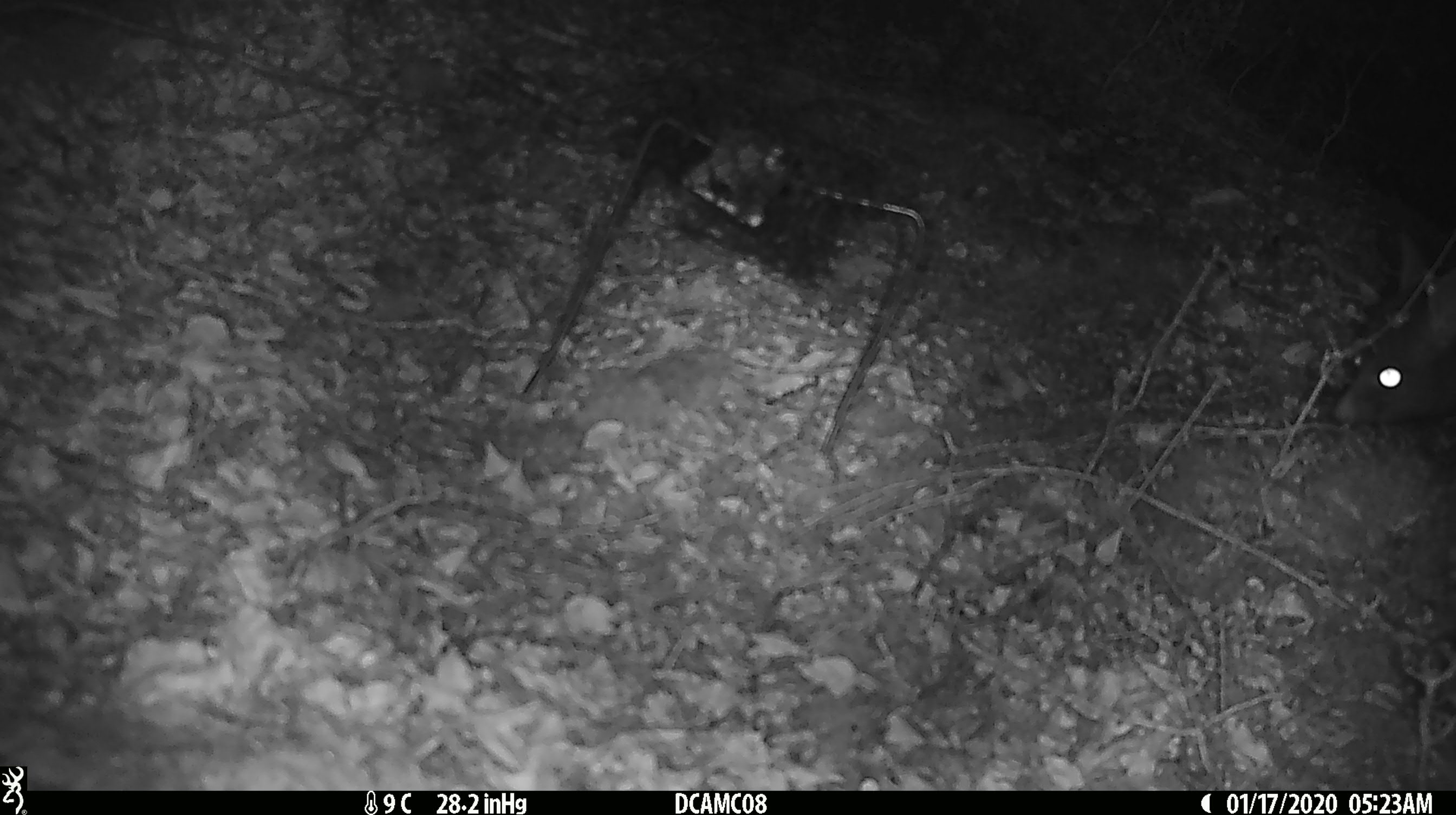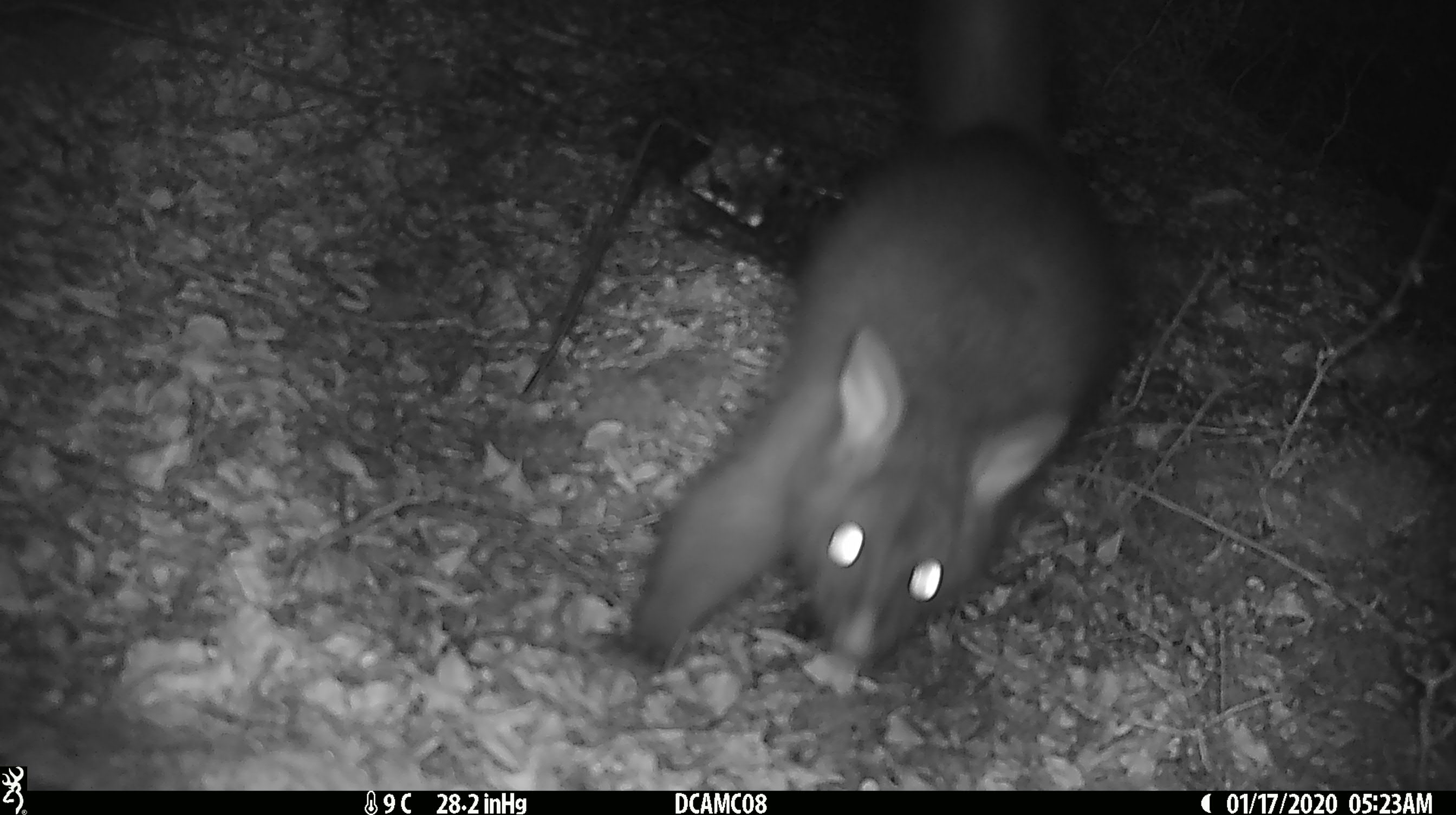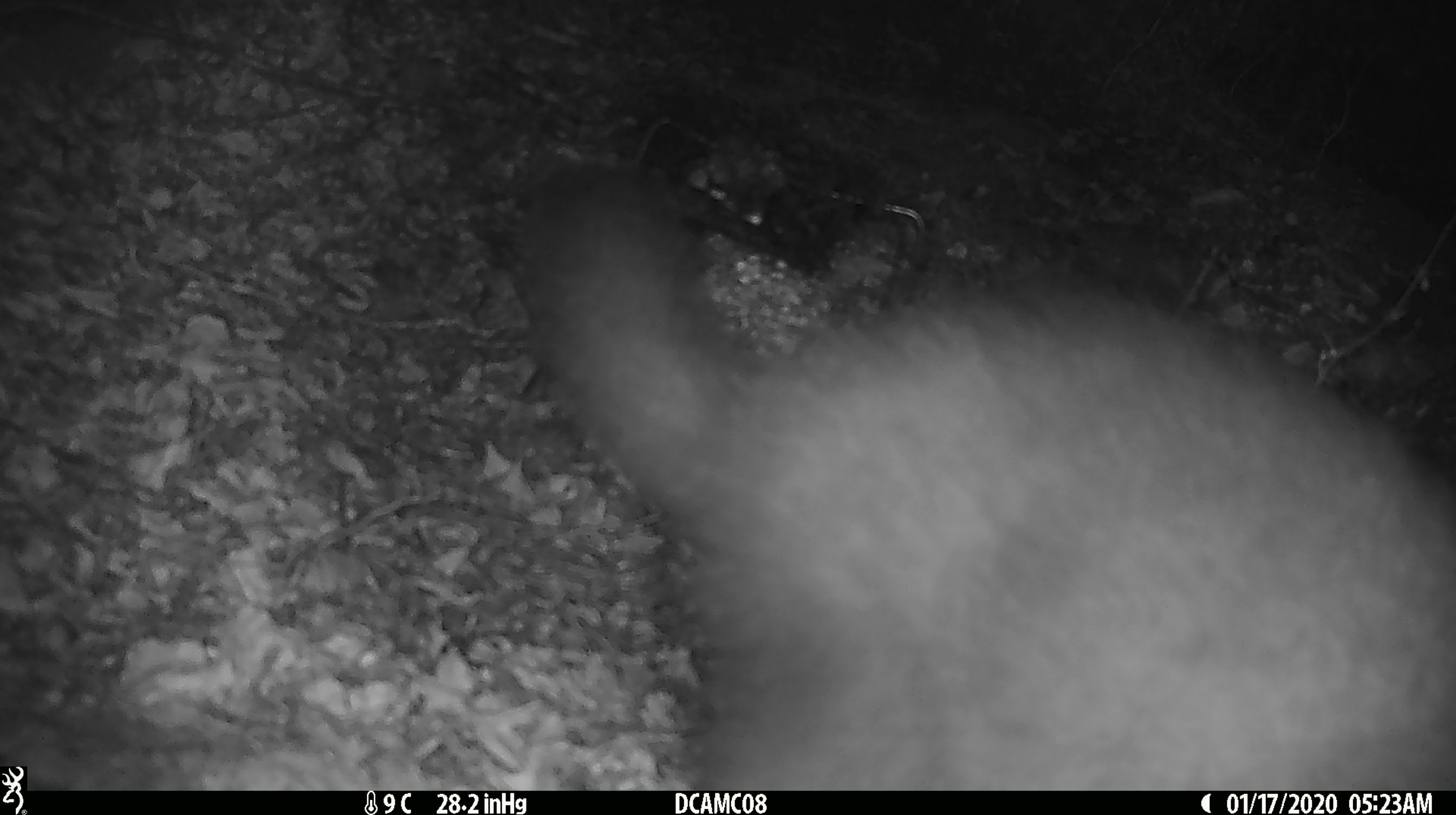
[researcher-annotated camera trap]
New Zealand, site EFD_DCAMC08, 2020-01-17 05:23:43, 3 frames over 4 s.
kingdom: Animalia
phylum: Chordata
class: Mammalia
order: Diprotodontia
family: Phalangeridae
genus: Trichosurus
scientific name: Trichosurus vulpecula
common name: common brushtail possum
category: possum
Possum (common brushtail possum) (Trichosurus vulpecula).